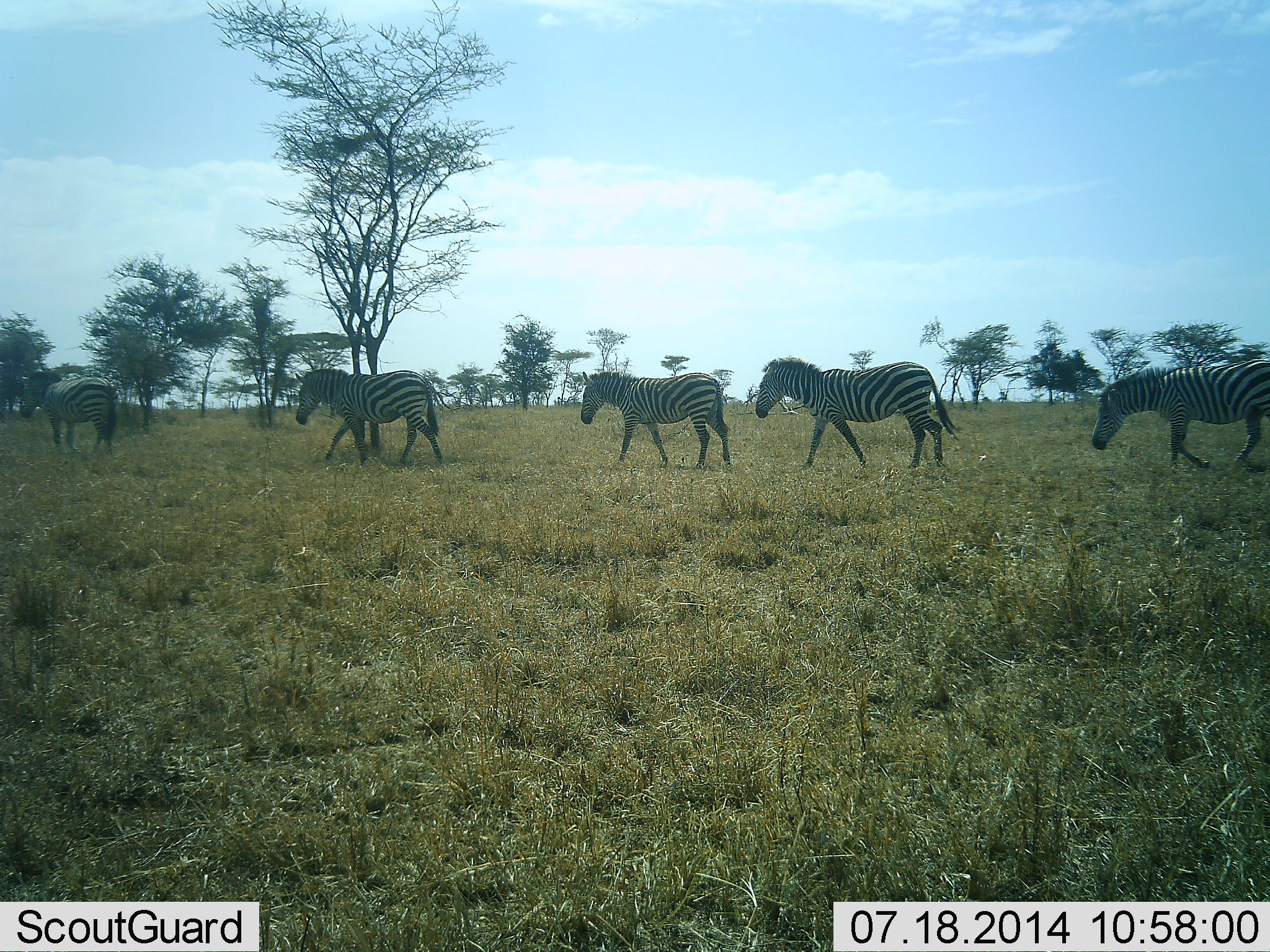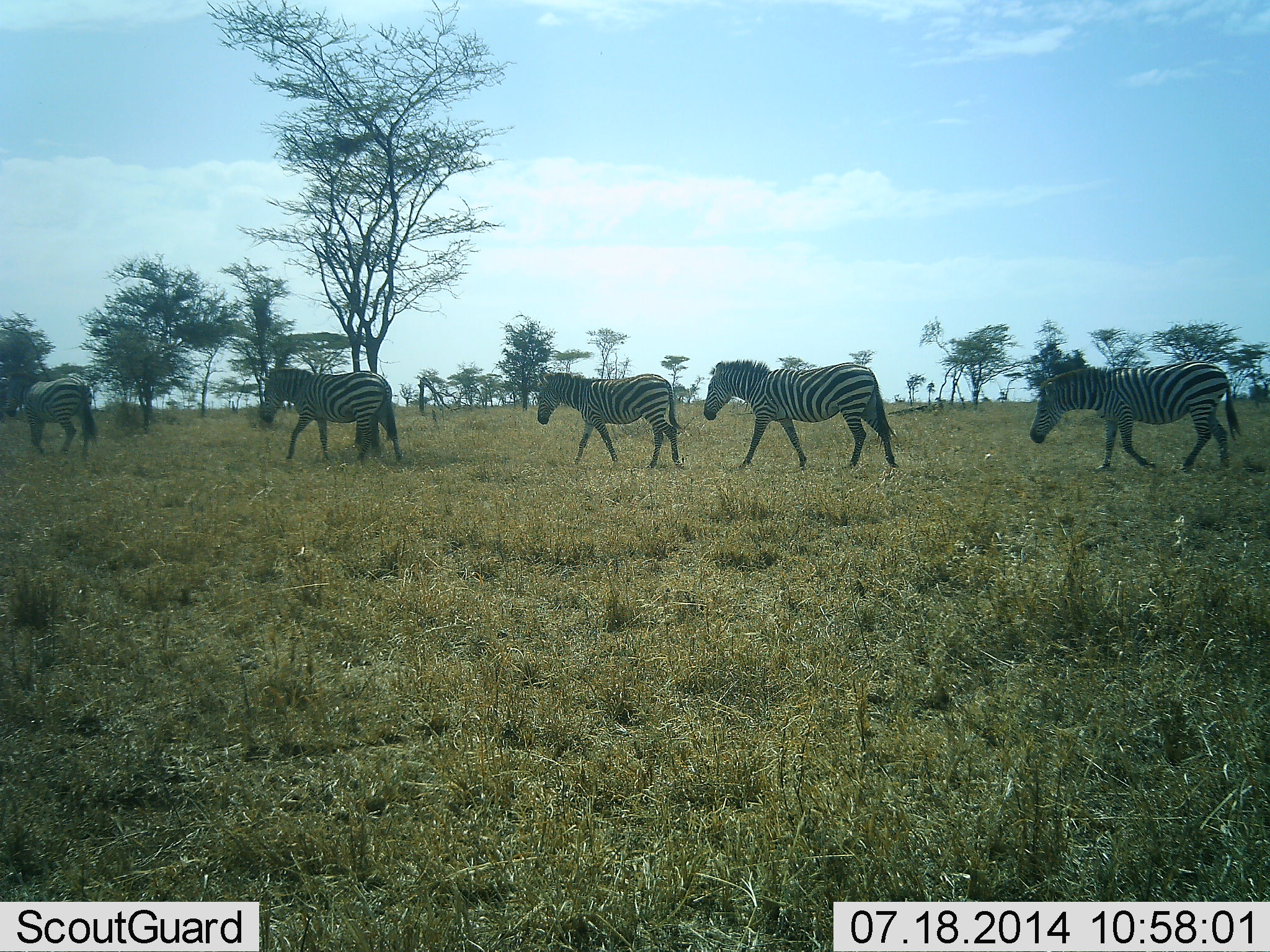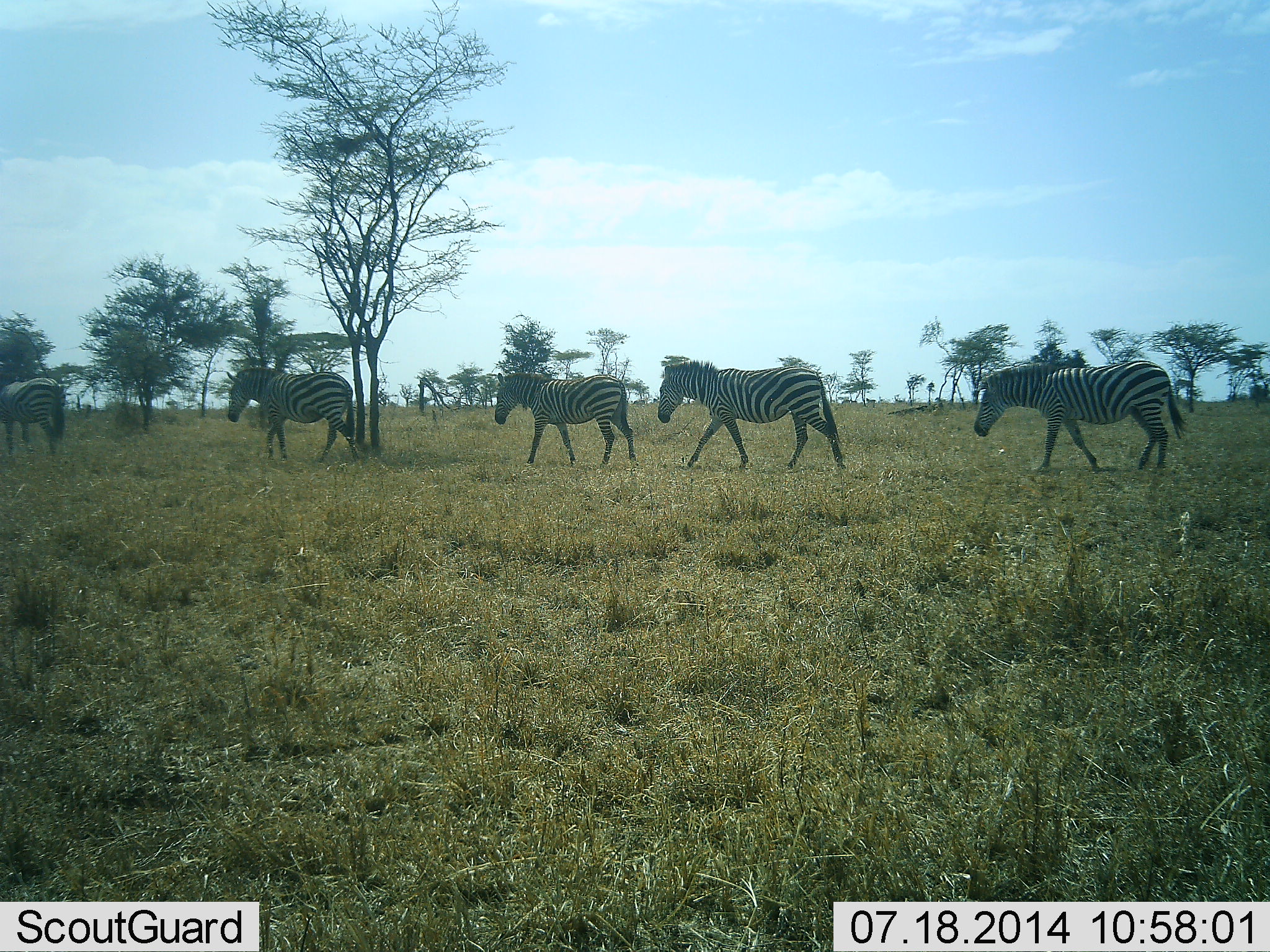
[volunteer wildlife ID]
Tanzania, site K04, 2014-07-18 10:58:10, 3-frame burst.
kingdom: Animalia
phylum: Chordata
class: Mammalia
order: Perissodactyla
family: Equidae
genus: Equus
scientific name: Equus quagga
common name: plains zebra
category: zebra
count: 5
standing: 0%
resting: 0%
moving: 100%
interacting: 10%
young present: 0%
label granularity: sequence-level